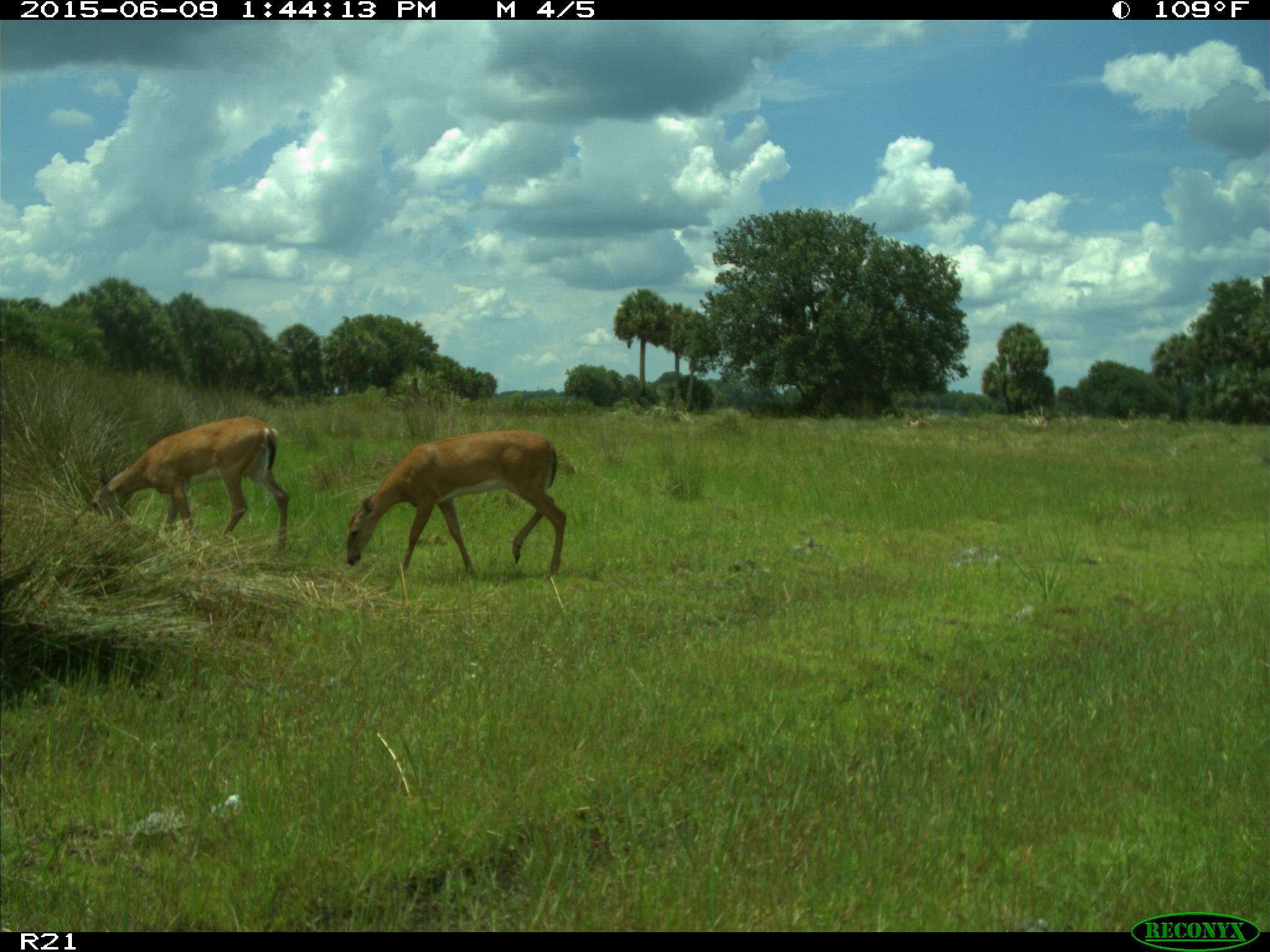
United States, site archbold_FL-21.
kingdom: Animalia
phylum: Chordata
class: Mammalia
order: Artiodactyla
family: Bovidae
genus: Bos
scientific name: Bos taurus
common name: domestic cow